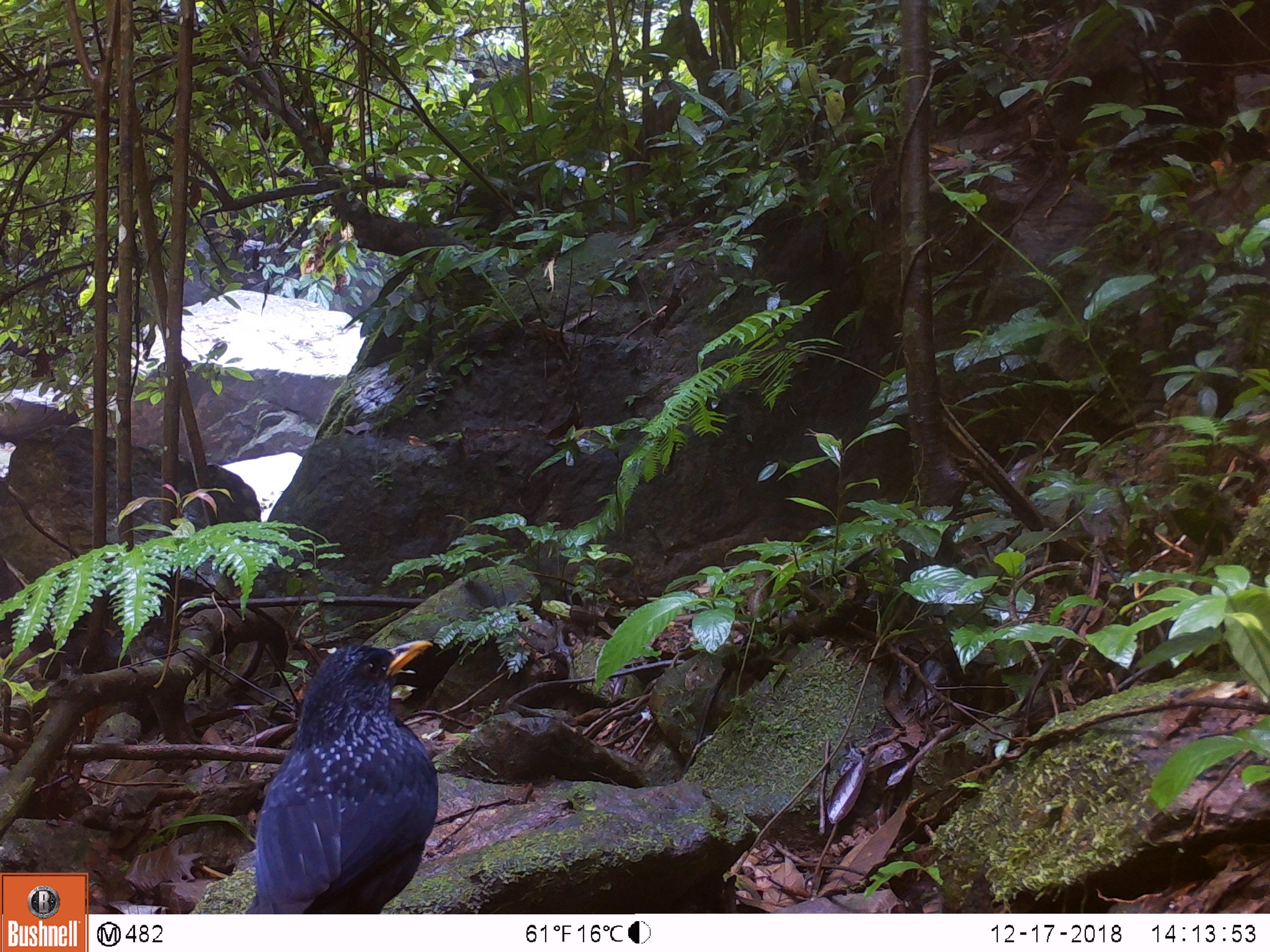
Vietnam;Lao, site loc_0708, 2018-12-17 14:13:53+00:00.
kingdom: Animalia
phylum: Chordata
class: Aves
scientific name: Aves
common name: bird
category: unidentified bird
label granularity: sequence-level